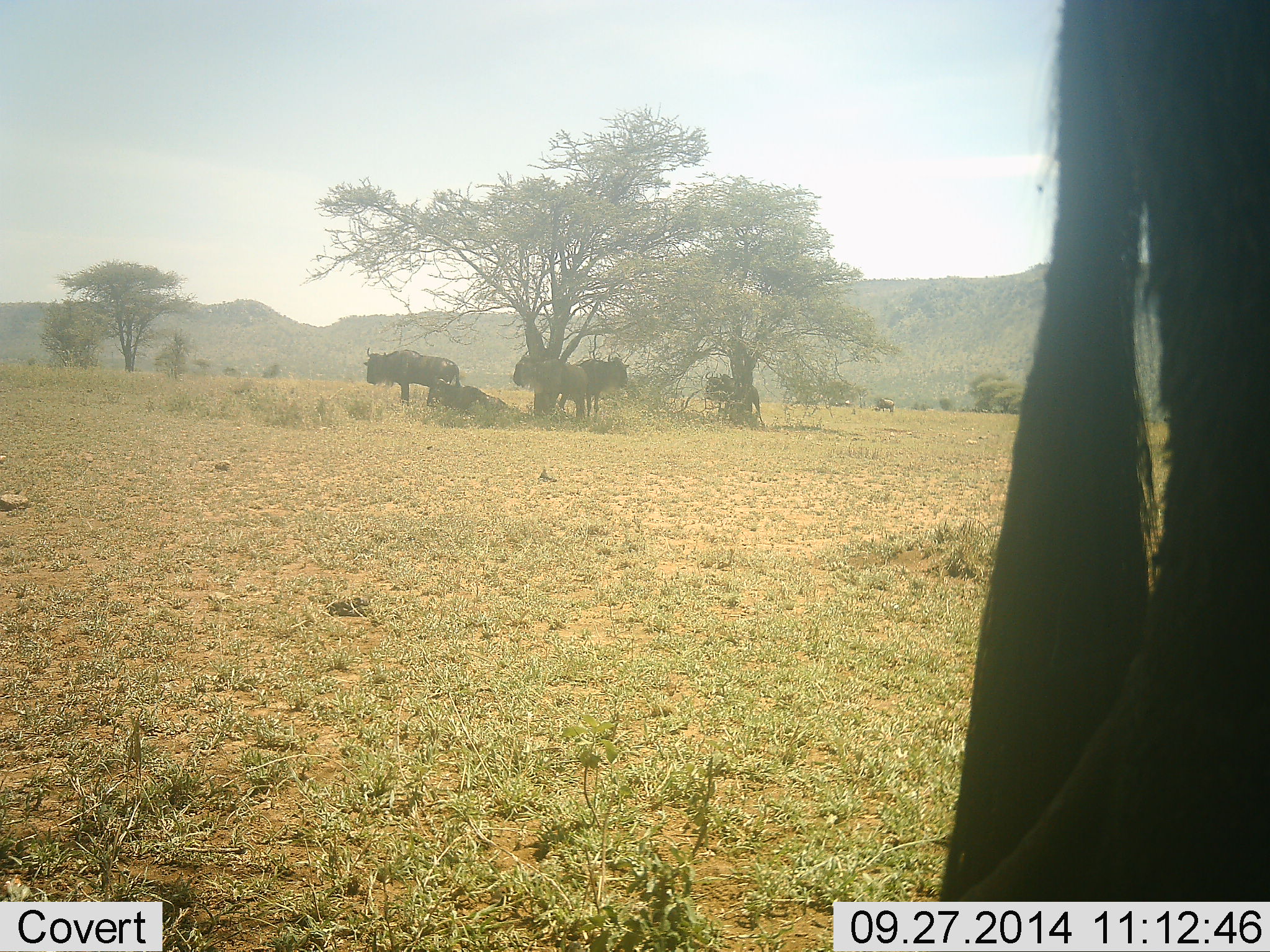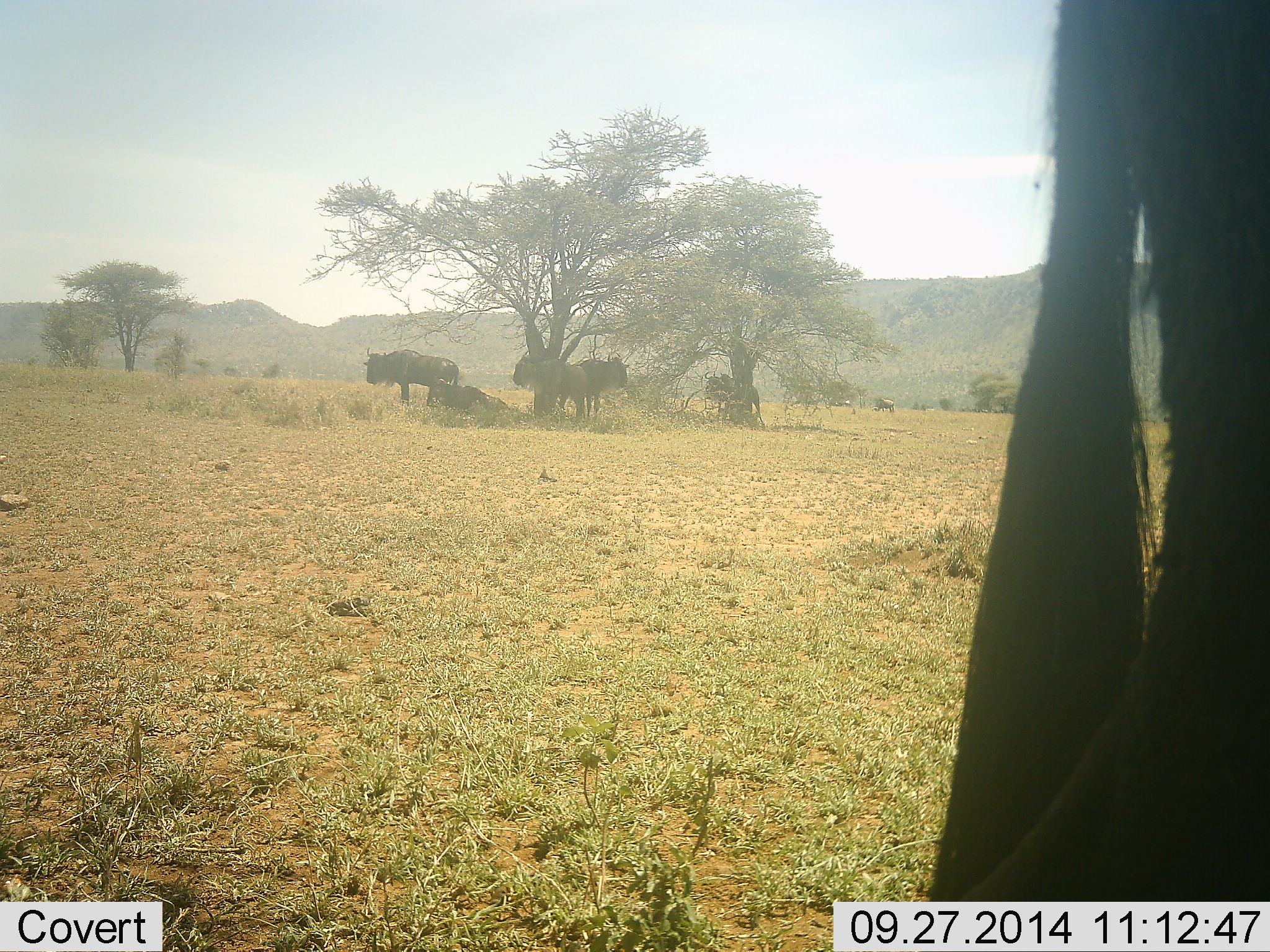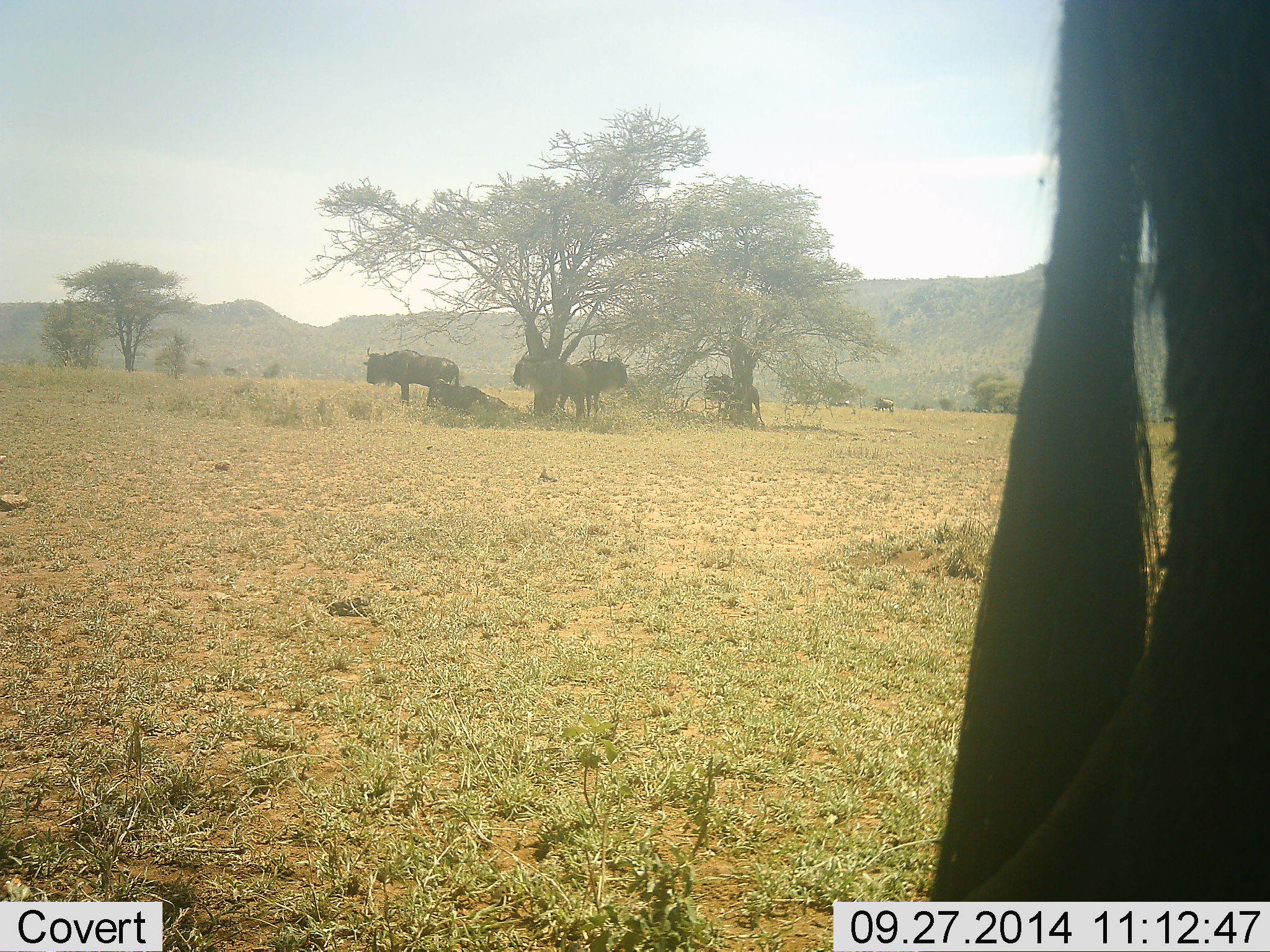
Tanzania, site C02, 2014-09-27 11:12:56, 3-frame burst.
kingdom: Animalia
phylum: Chordata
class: Mammalia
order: Artiodactyla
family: Bovidae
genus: Connochaetes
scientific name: Connochaetes taurinus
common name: blue wildebeest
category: wildebeest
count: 6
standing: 80%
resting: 100%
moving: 0%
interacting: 10%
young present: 0%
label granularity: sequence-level